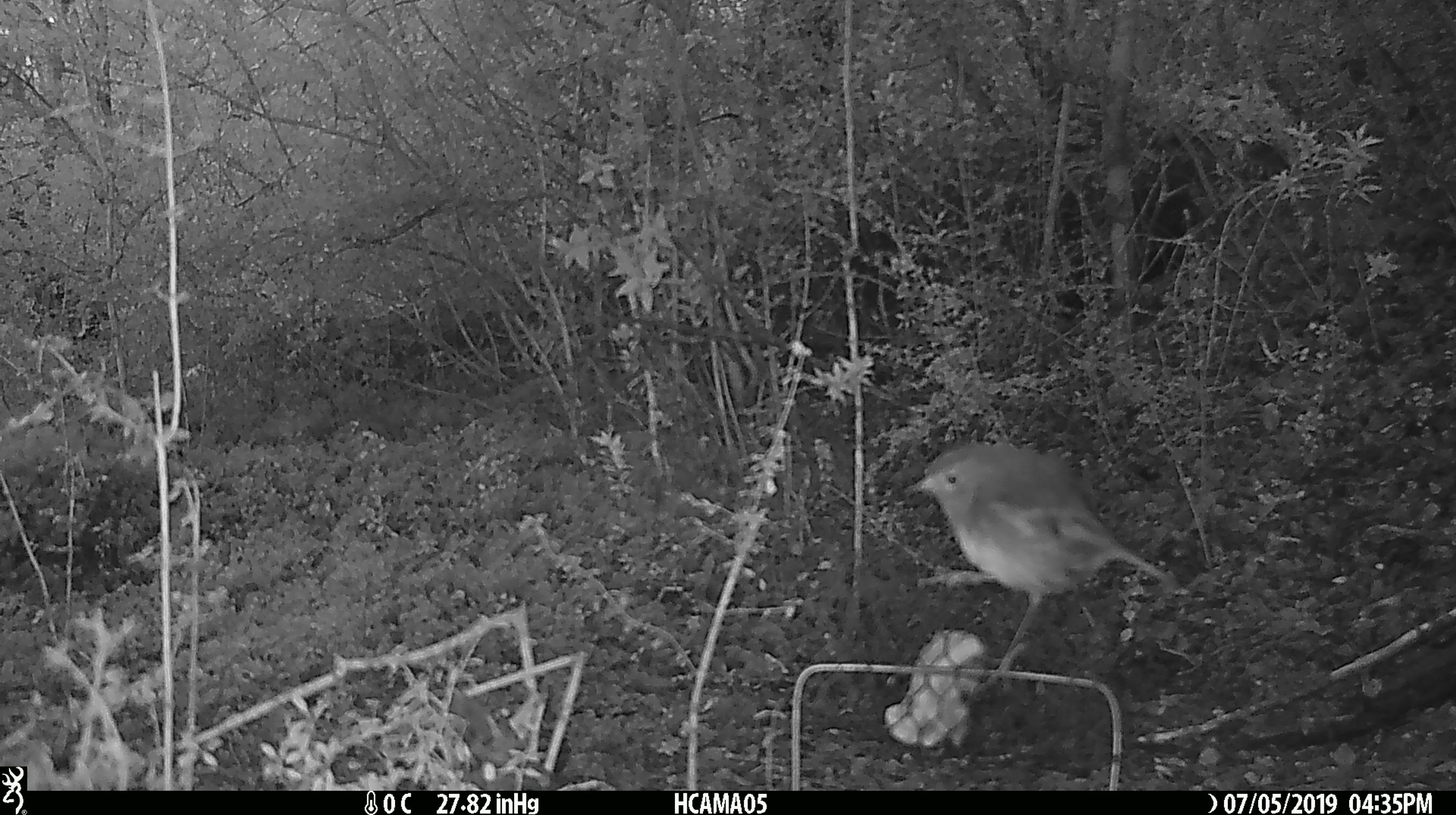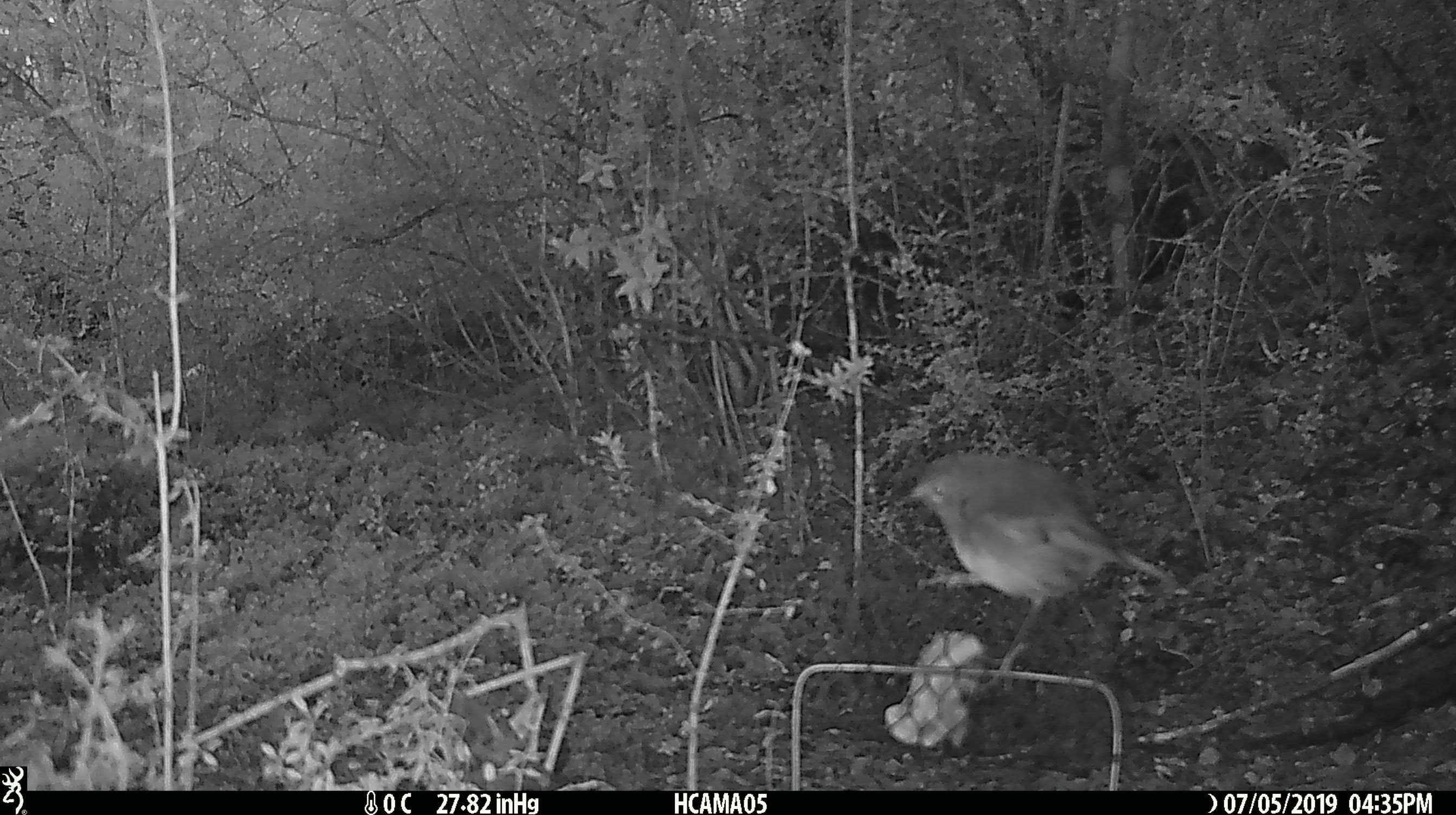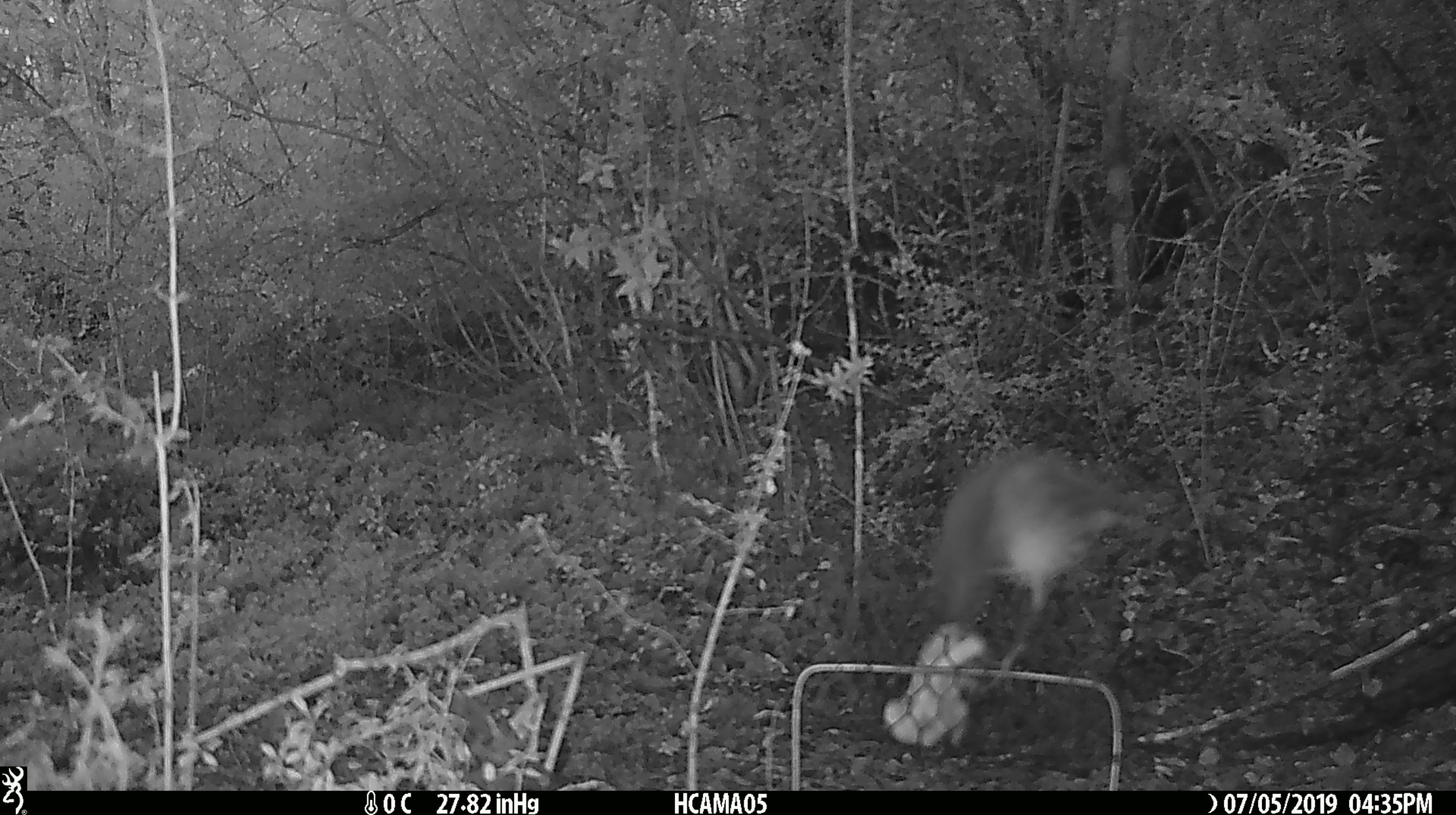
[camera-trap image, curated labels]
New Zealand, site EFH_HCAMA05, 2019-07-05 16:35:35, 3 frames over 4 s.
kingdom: Animalia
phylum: Chordata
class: Aves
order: Passeriformes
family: Petroicidae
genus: Petroica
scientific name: Petroica australis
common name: new zealand robin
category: robin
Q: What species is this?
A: Robin (new zealand robin) (Petroica australis).